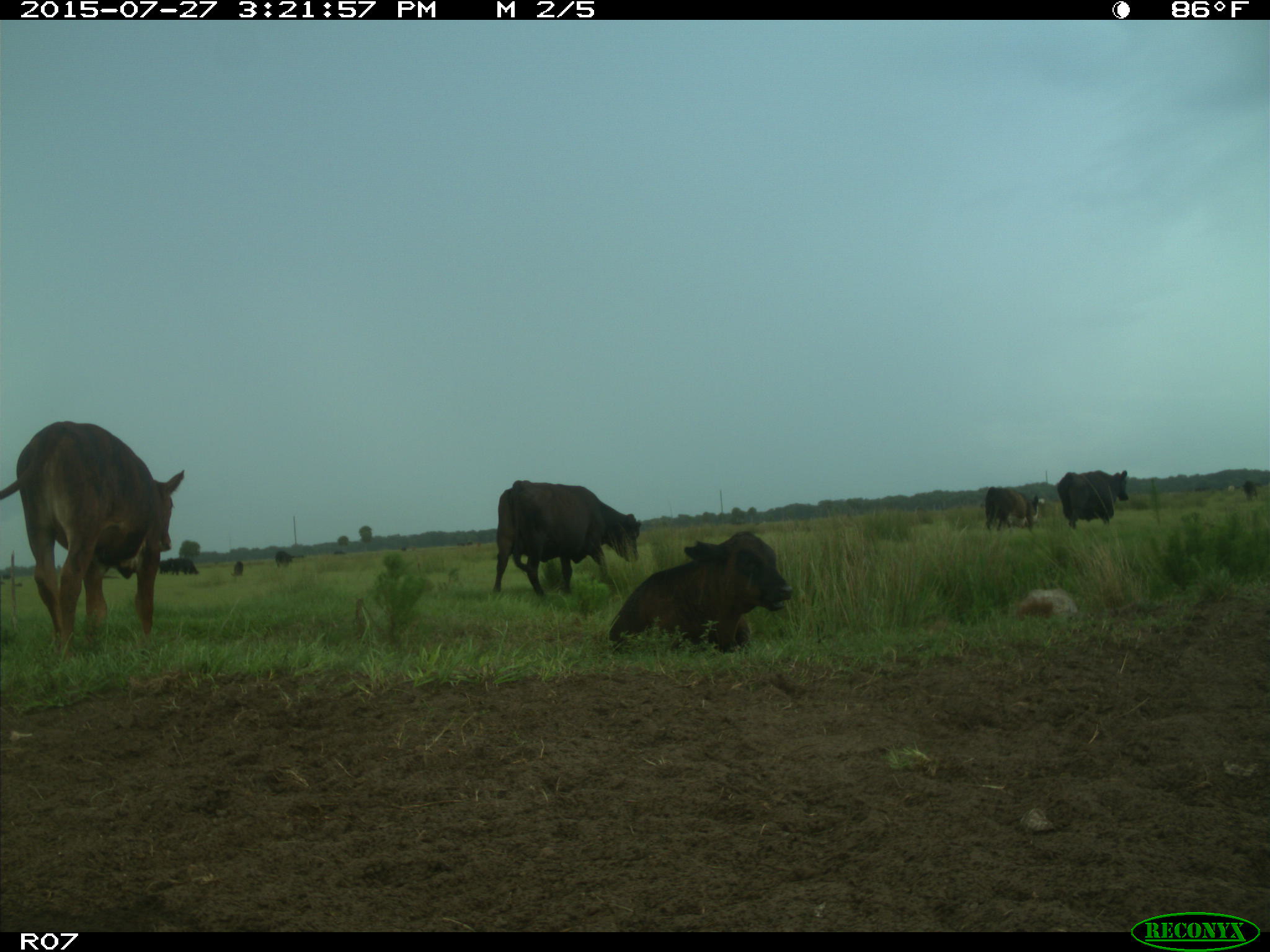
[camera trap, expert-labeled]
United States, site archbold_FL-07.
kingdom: Animalia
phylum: Chordata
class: Mammalia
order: Artiodactyla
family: Bovidae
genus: Bos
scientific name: Bos taurus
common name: domestic cow